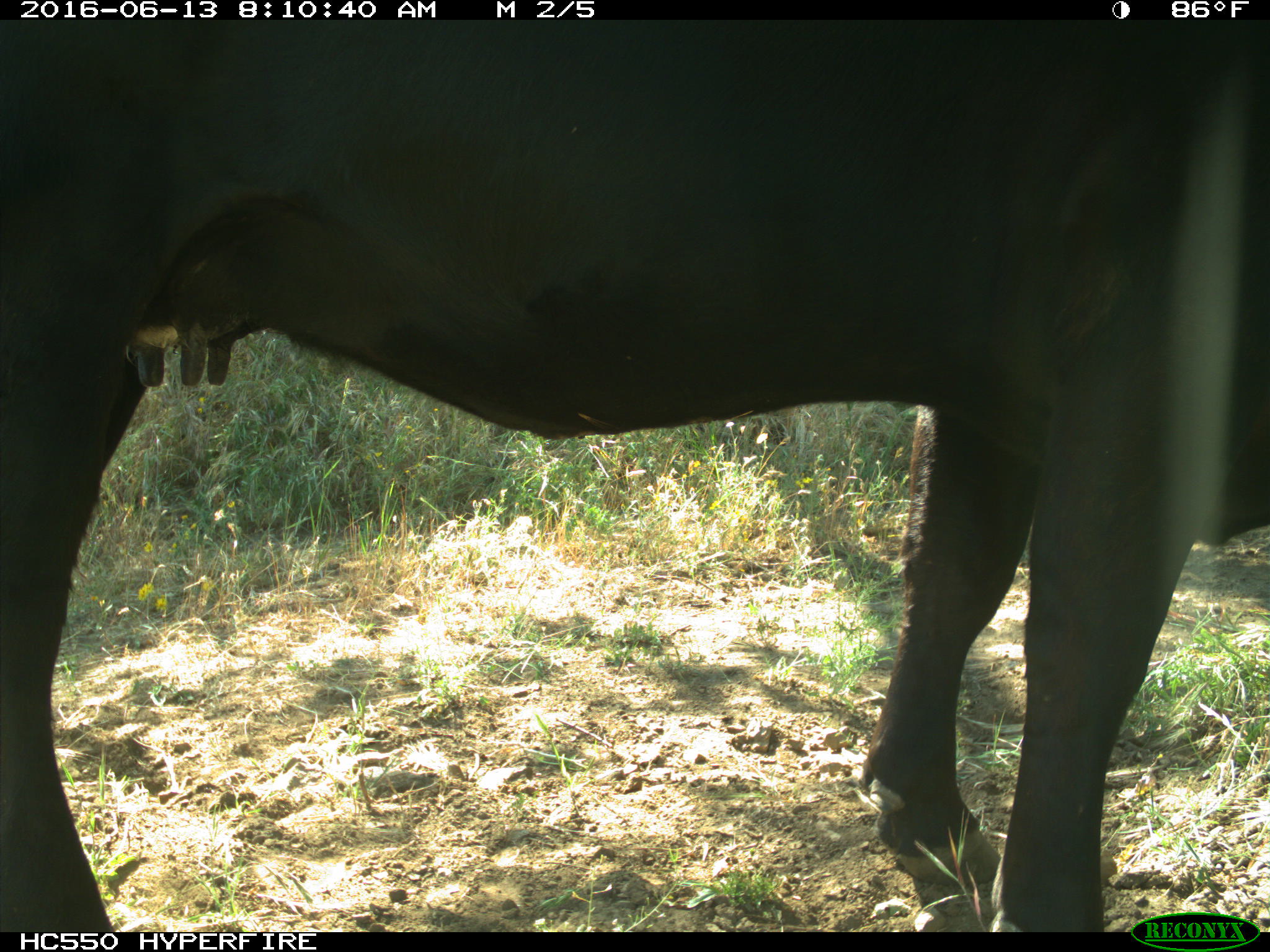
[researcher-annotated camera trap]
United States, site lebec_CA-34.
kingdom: Animalia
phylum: Chordata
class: Mammalia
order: Artiodactyla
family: Bovidae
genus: Bos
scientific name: Bos taurus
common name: domestic cow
Bos taurus (domestic cow).